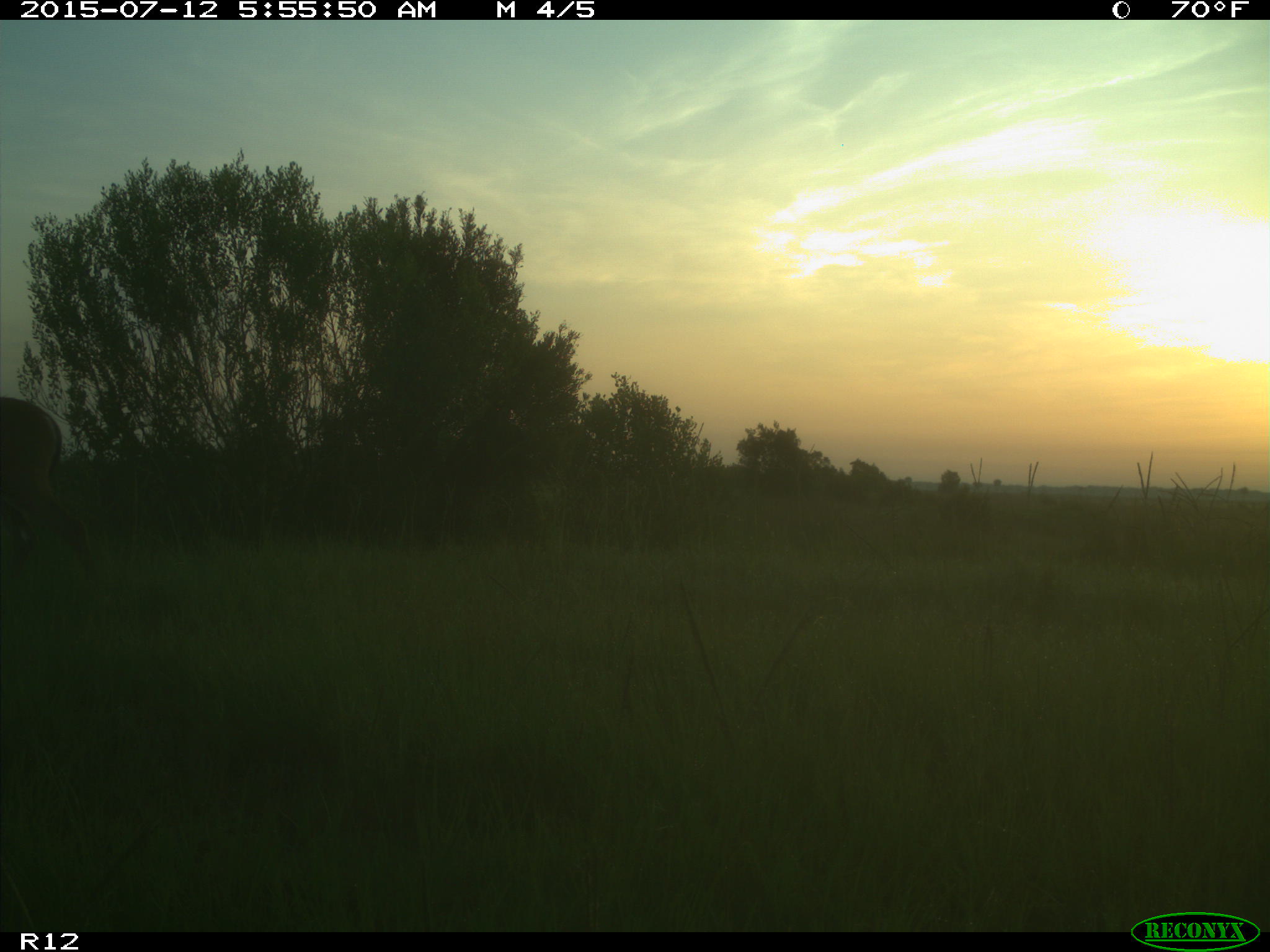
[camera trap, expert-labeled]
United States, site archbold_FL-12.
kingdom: Animalia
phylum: Chordata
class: Mammalia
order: Artiodactyla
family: Cervidae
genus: Odocoileus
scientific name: Odocoileus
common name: deer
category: unidentified deer